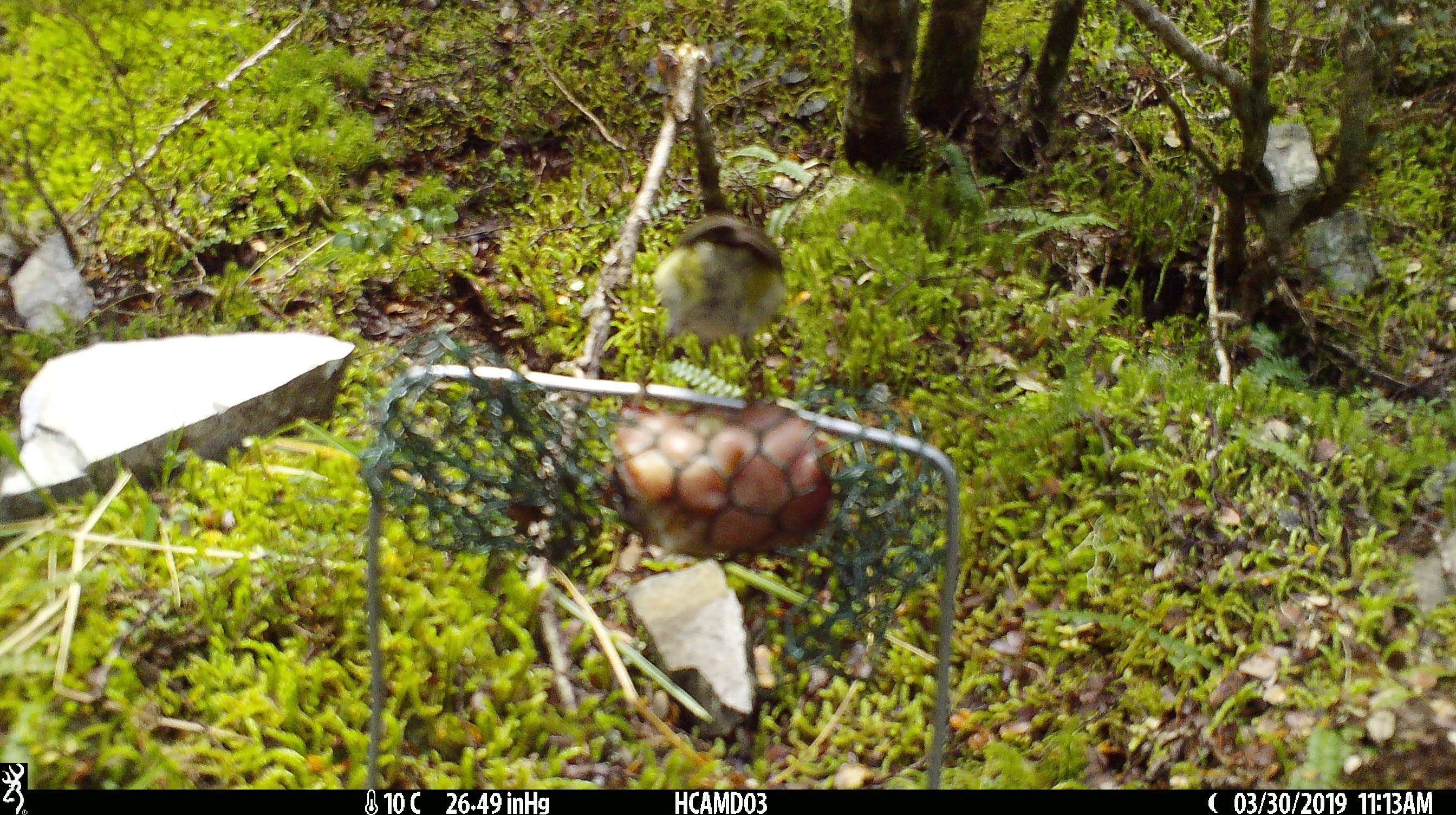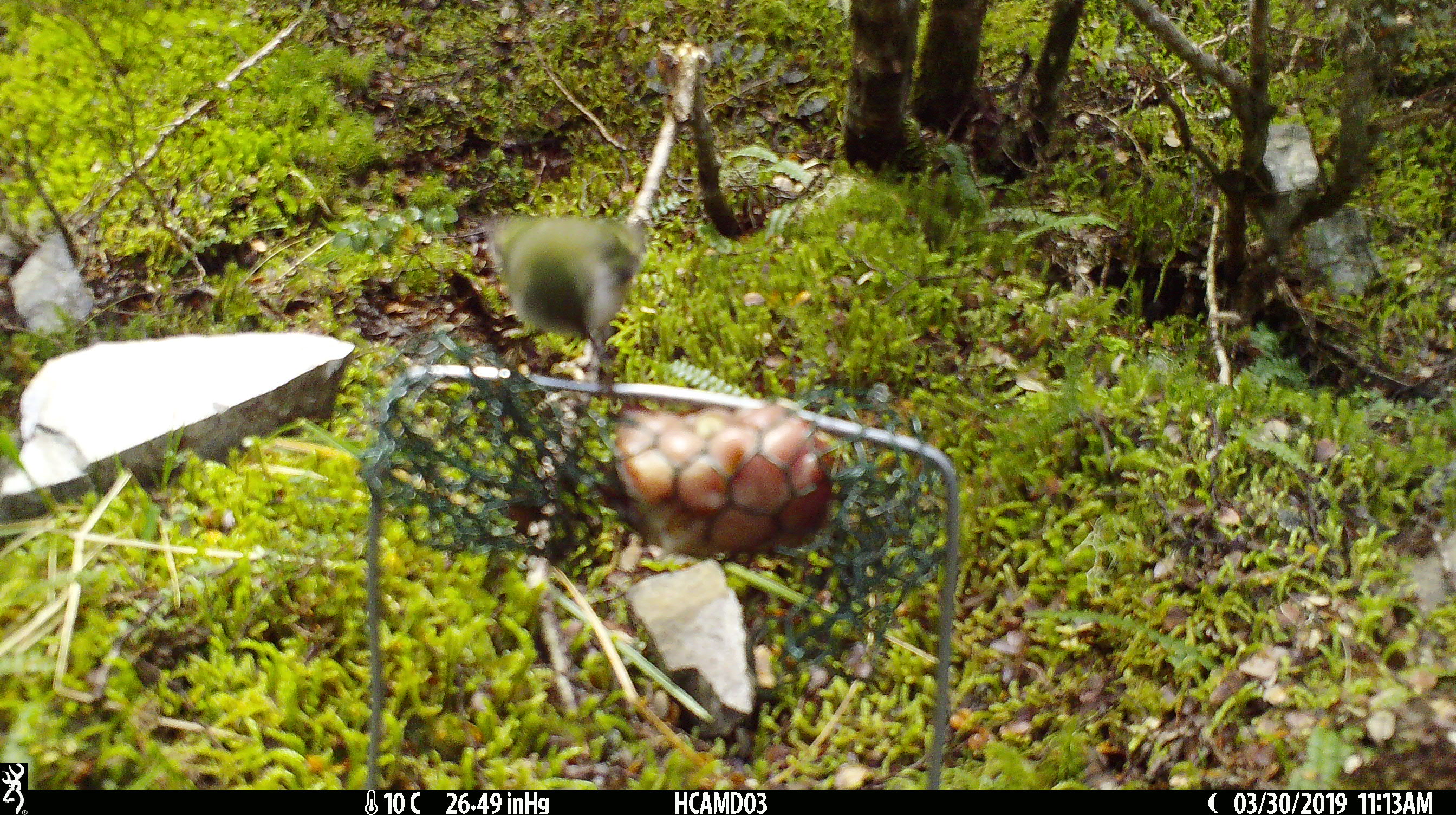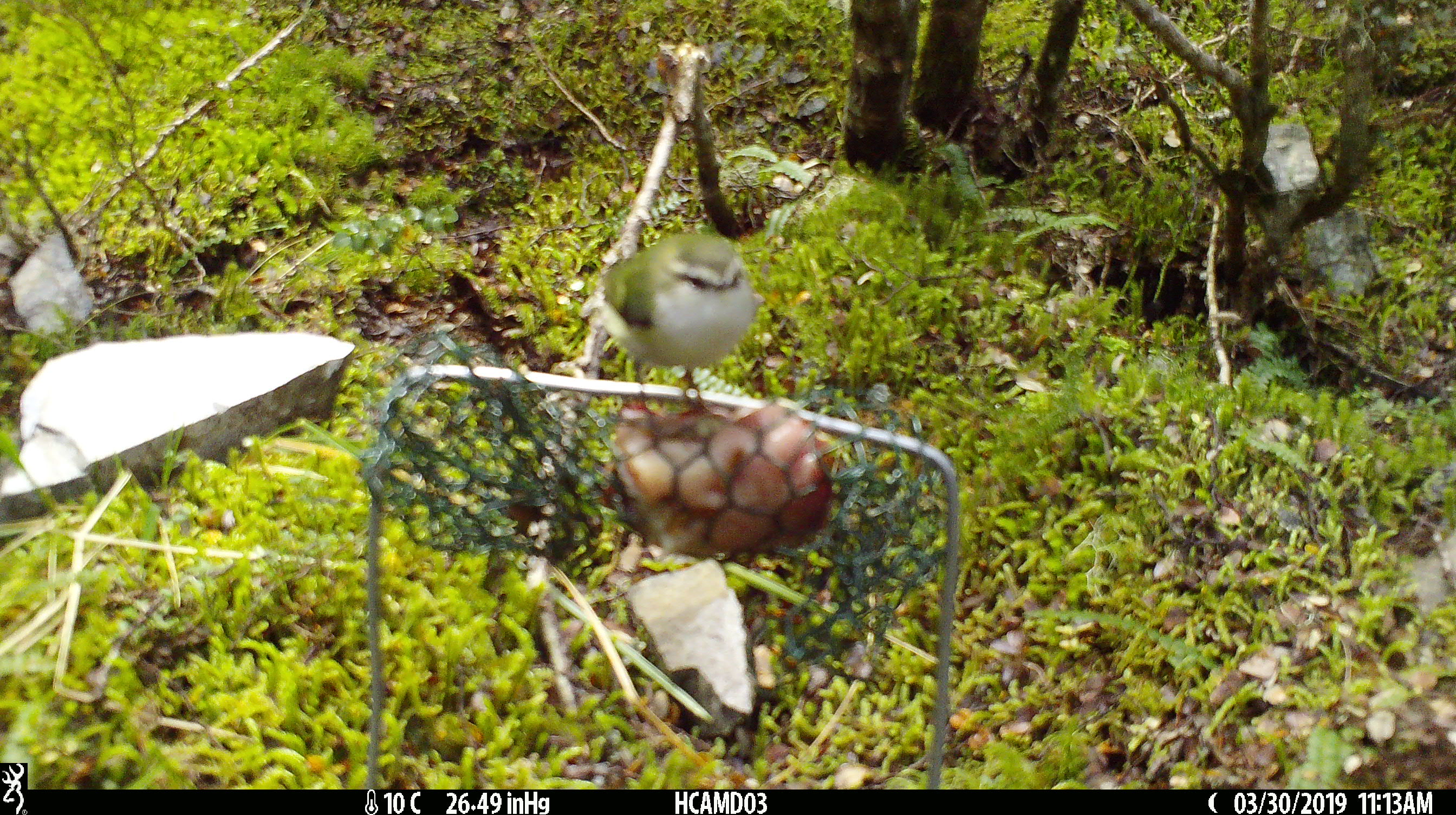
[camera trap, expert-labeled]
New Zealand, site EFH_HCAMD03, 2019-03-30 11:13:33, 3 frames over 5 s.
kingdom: Animalia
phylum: Chordata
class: Aves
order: Passeriformes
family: Acanthisittidae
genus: Acanthisitta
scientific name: Acanthisitta chloris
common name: rifleman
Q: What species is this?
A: Rifleman (Acanthisitta chloris).